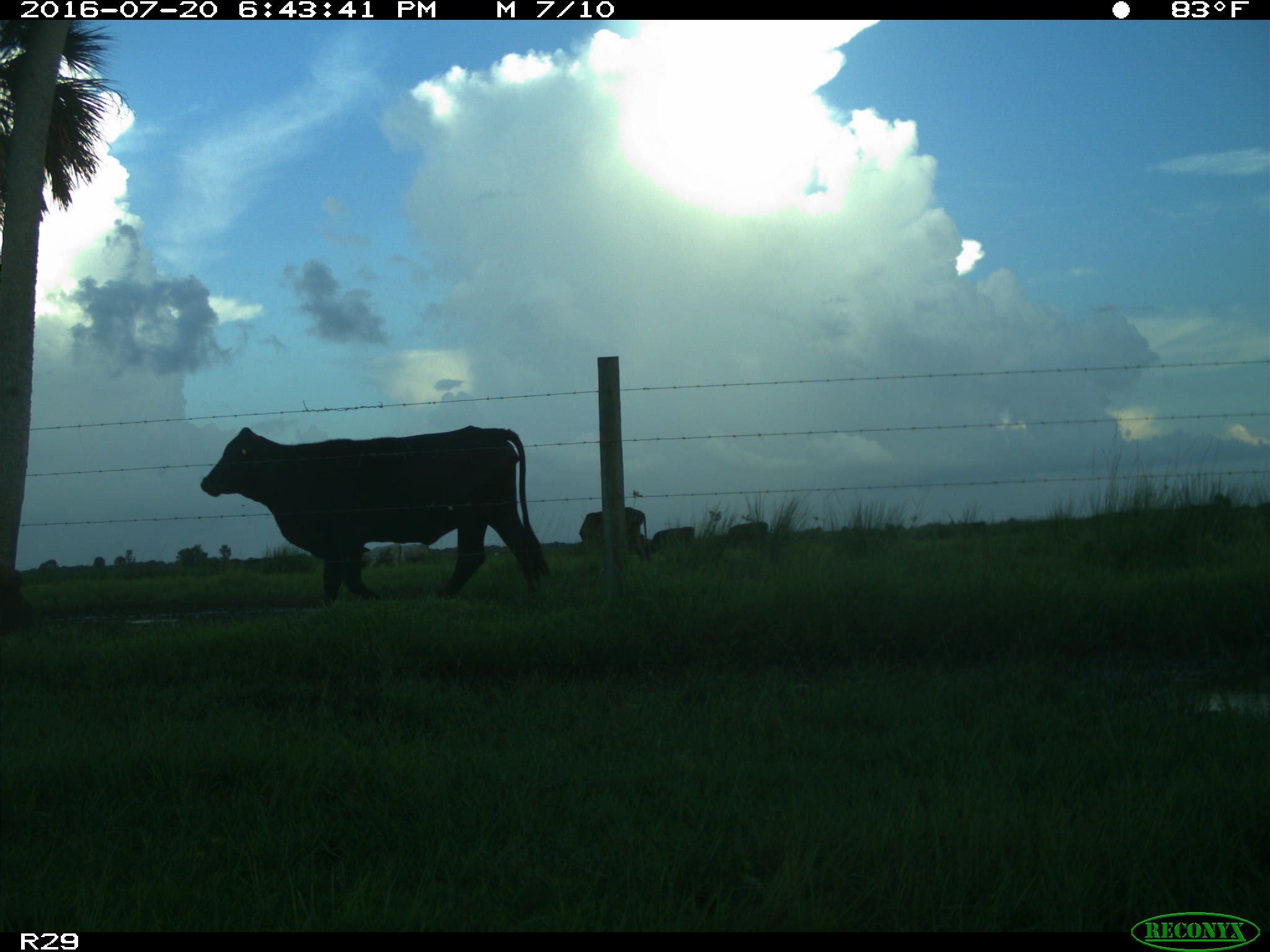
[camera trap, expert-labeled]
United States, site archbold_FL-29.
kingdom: Animalia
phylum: Chordata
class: Mammalia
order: Artiodactyla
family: Bovidae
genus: Bos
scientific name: Bos taurus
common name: domestic cow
Bos taurus (domestic cow).